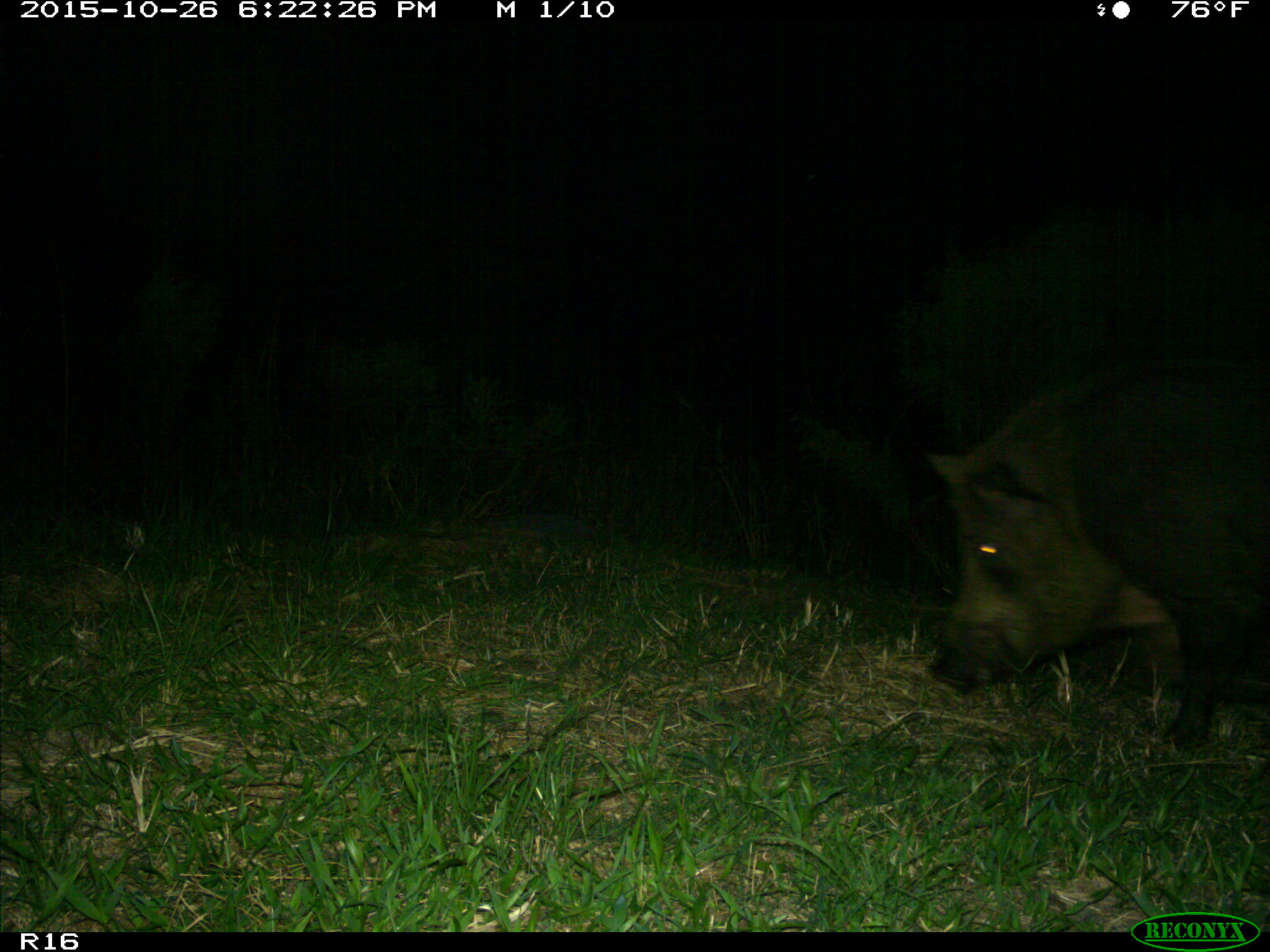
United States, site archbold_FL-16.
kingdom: Animalia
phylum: Chordata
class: Mammalia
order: Artiodactyla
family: Suidae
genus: Sus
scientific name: Sus scrofa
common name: wild boar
Sus scrofa (wild boar).